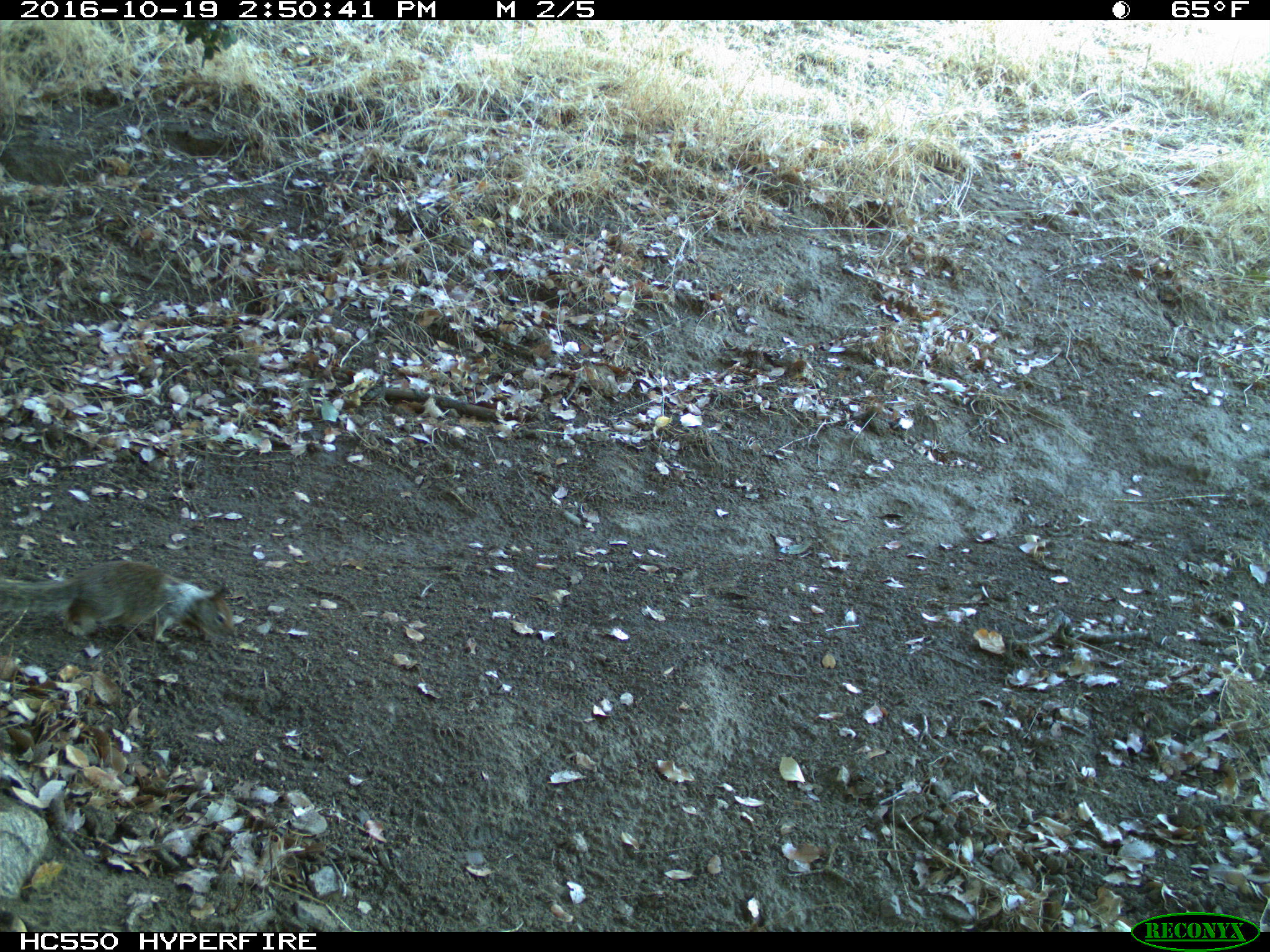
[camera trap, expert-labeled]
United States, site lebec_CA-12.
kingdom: Animalia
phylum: Chordata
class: Mammalia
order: Rodentia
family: Sciuridae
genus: Otospermophilus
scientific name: Otospermophilus beecheyi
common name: california ground squirrel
Otospermophilus beecheyi (california ground squirrel).